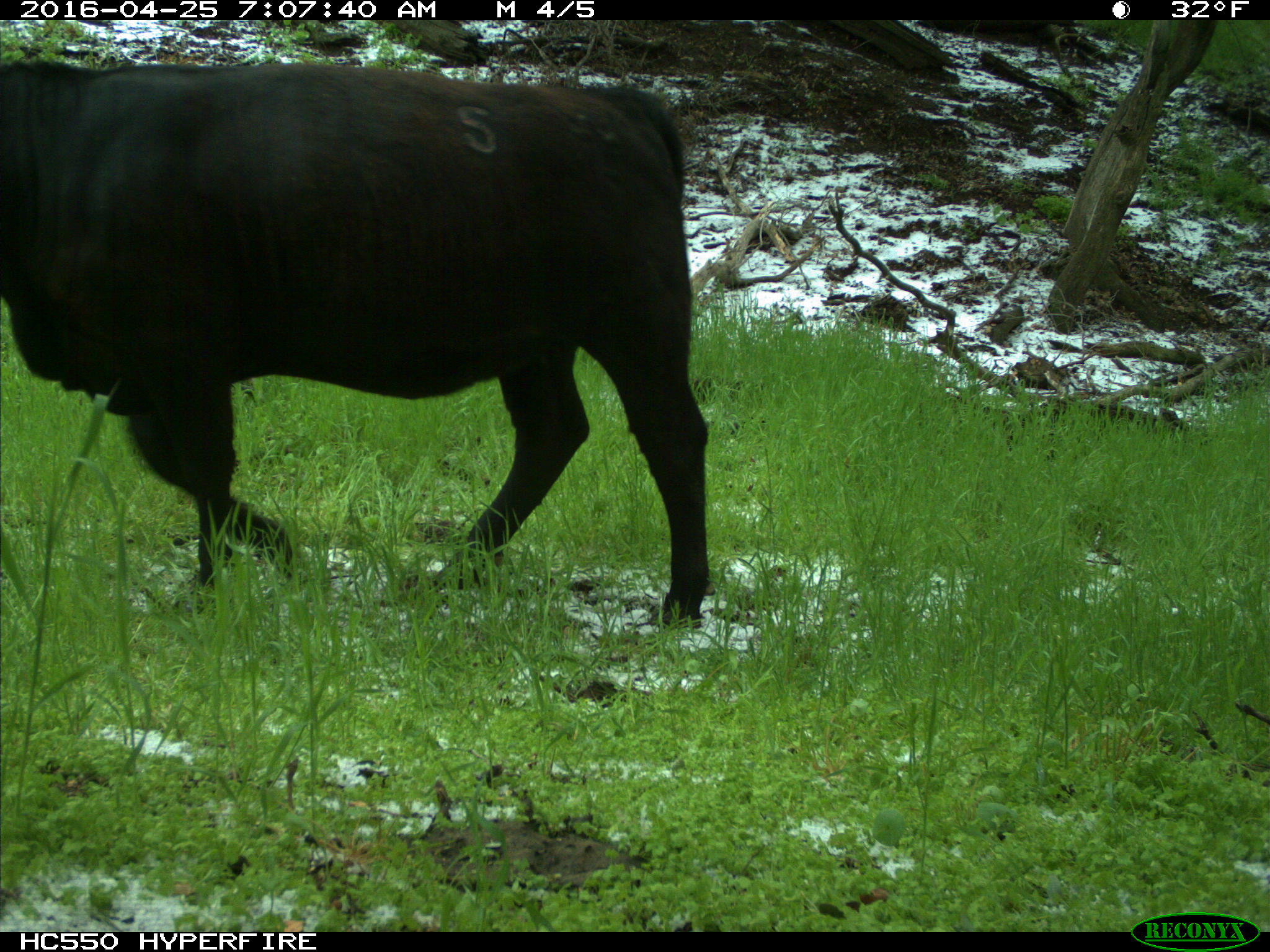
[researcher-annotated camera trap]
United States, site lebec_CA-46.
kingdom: Animalia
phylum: Chordata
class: Mammalia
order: Artiodactyla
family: Bovidae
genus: Bos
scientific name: Bos taurus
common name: domestic cow